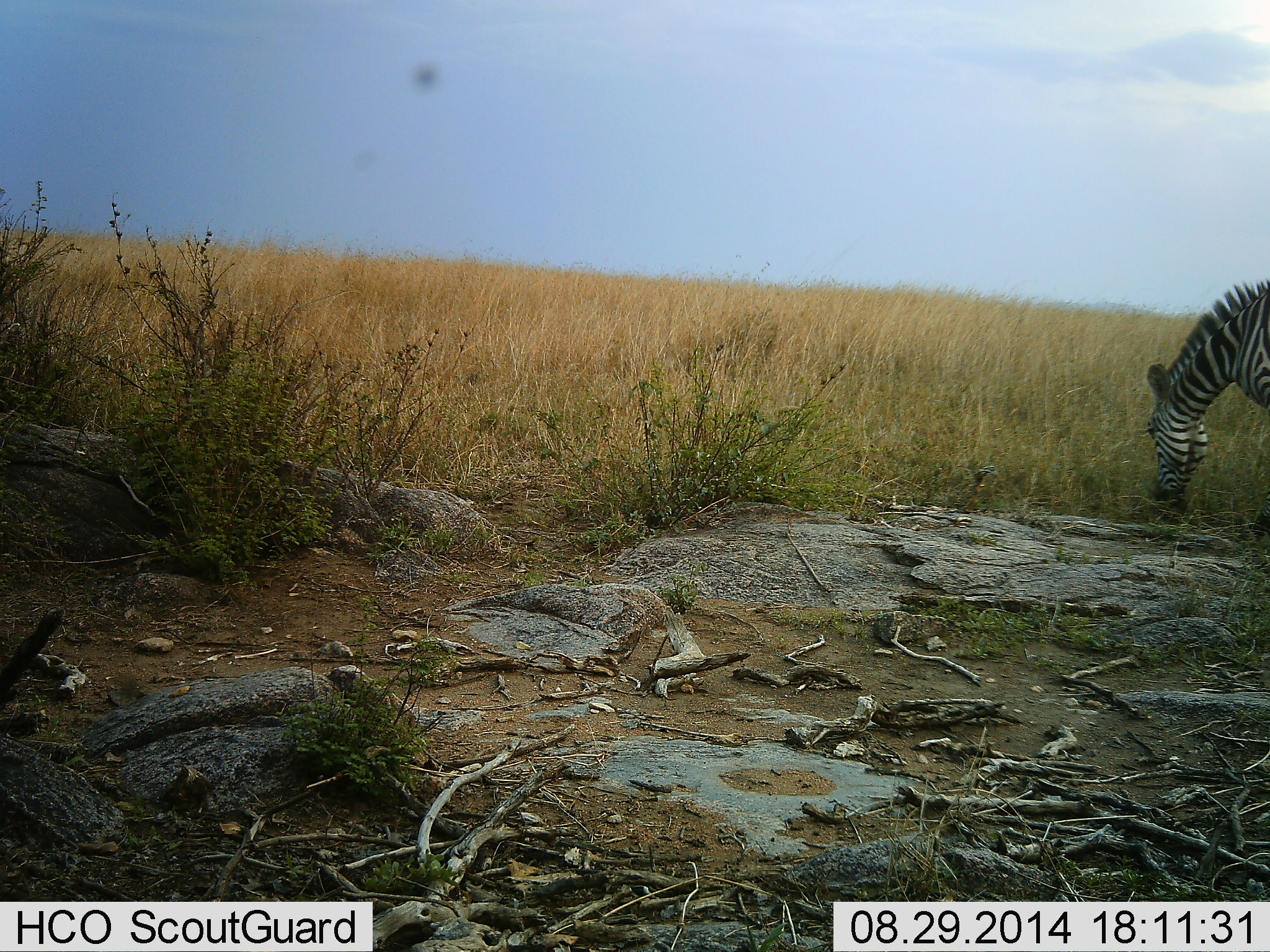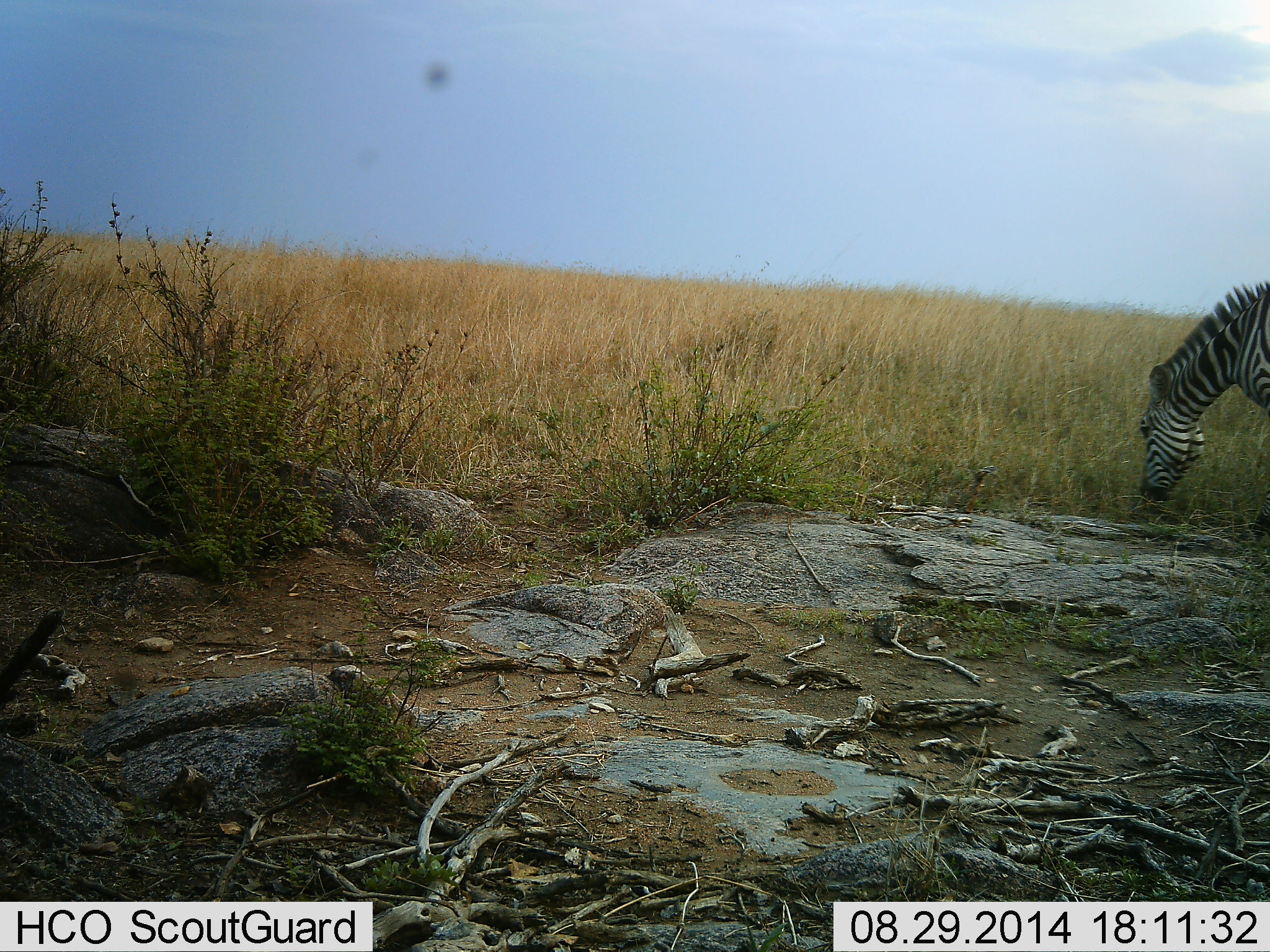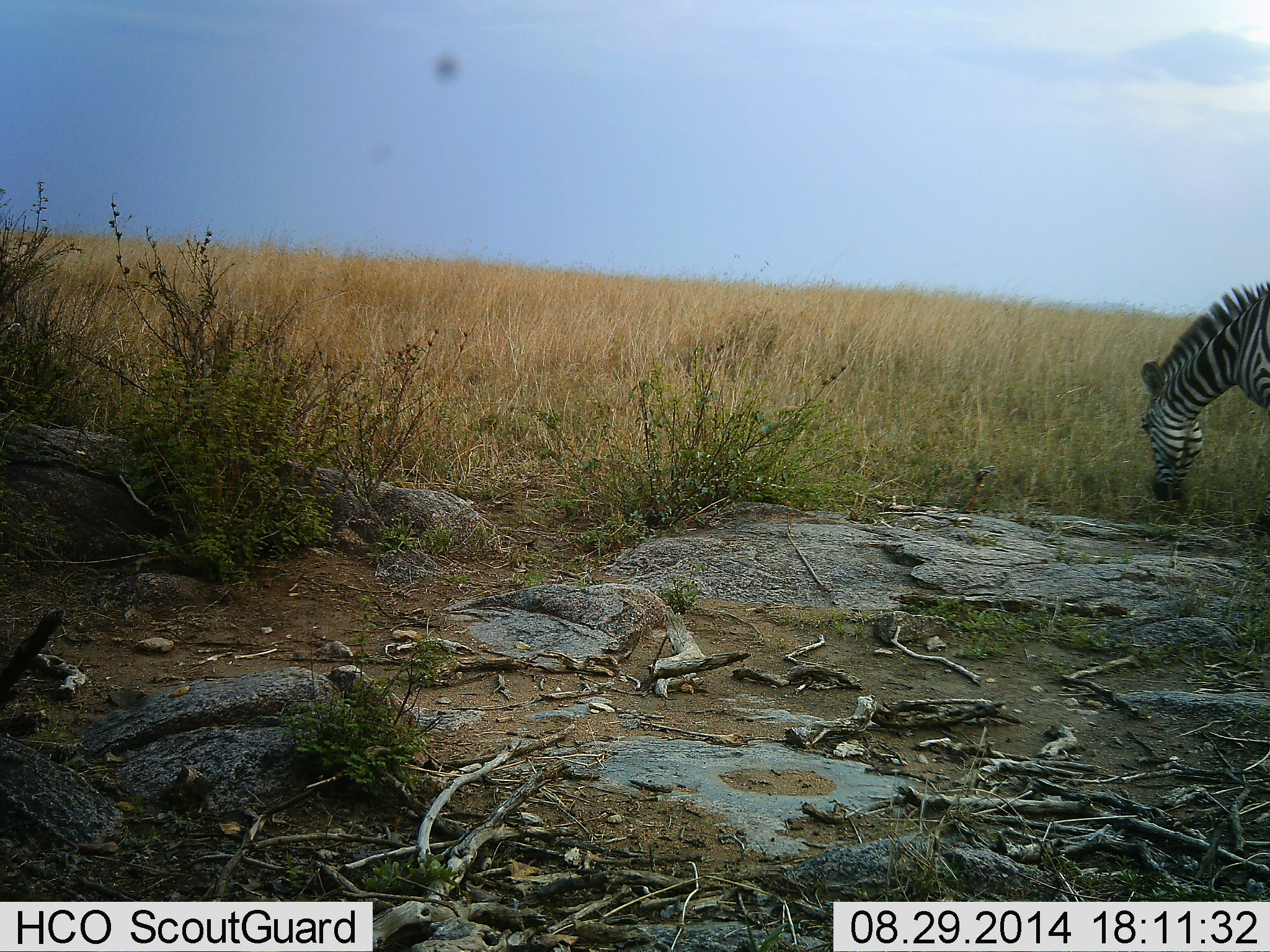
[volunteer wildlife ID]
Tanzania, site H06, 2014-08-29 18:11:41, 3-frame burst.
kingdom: Animalia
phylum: Chordata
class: Mammalia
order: Perissodactyla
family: Equidae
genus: Equus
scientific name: Equus quagga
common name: plains zebra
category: zebra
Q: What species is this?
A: Zebra (plains zebra) (Equus quagga).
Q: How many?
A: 1.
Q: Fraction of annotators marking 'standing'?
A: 9%.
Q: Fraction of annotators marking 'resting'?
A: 0%.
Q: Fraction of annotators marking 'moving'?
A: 0%.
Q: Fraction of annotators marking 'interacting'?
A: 0%.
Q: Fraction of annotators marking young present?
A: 0%.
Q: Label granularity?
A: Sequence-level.